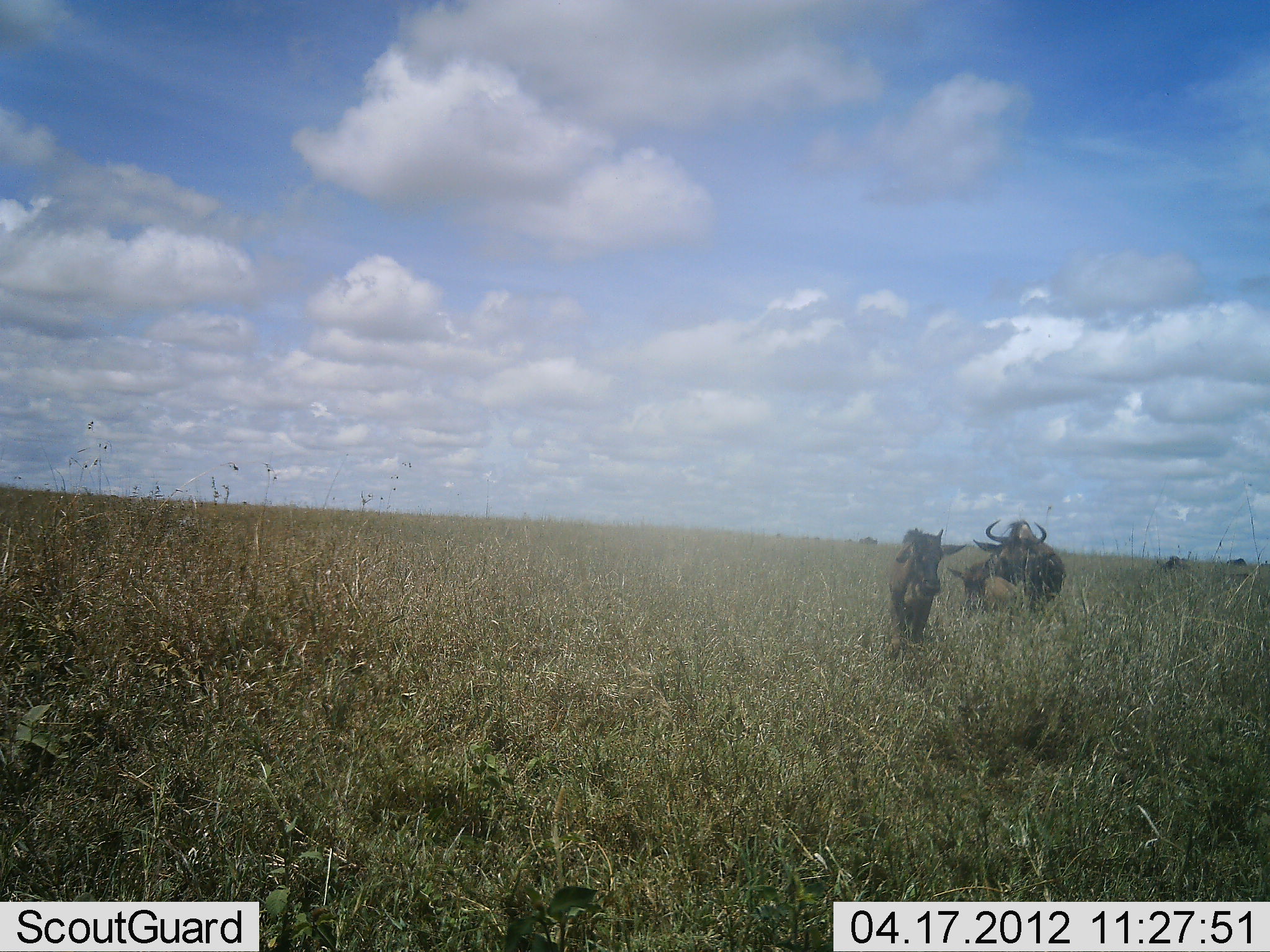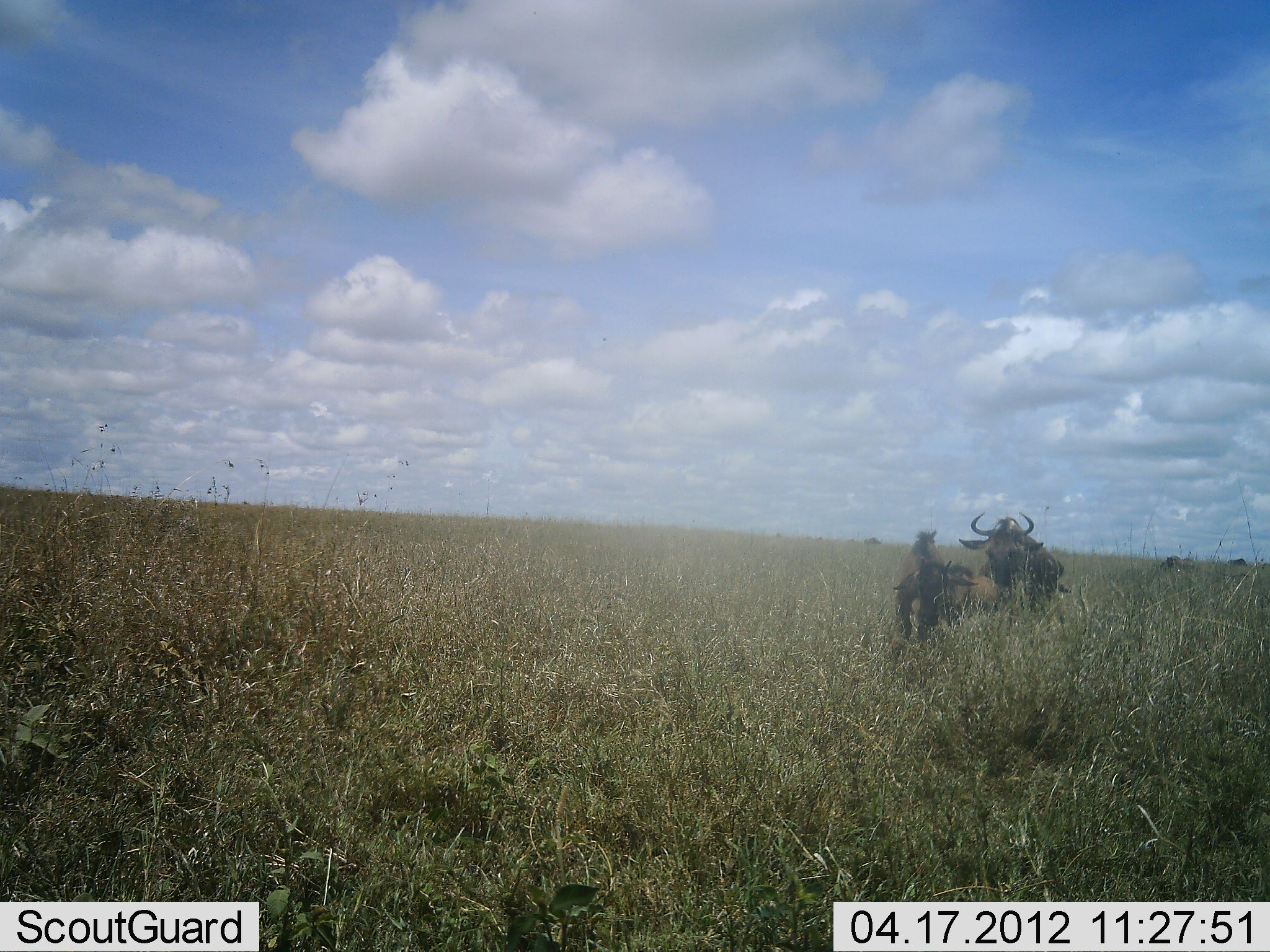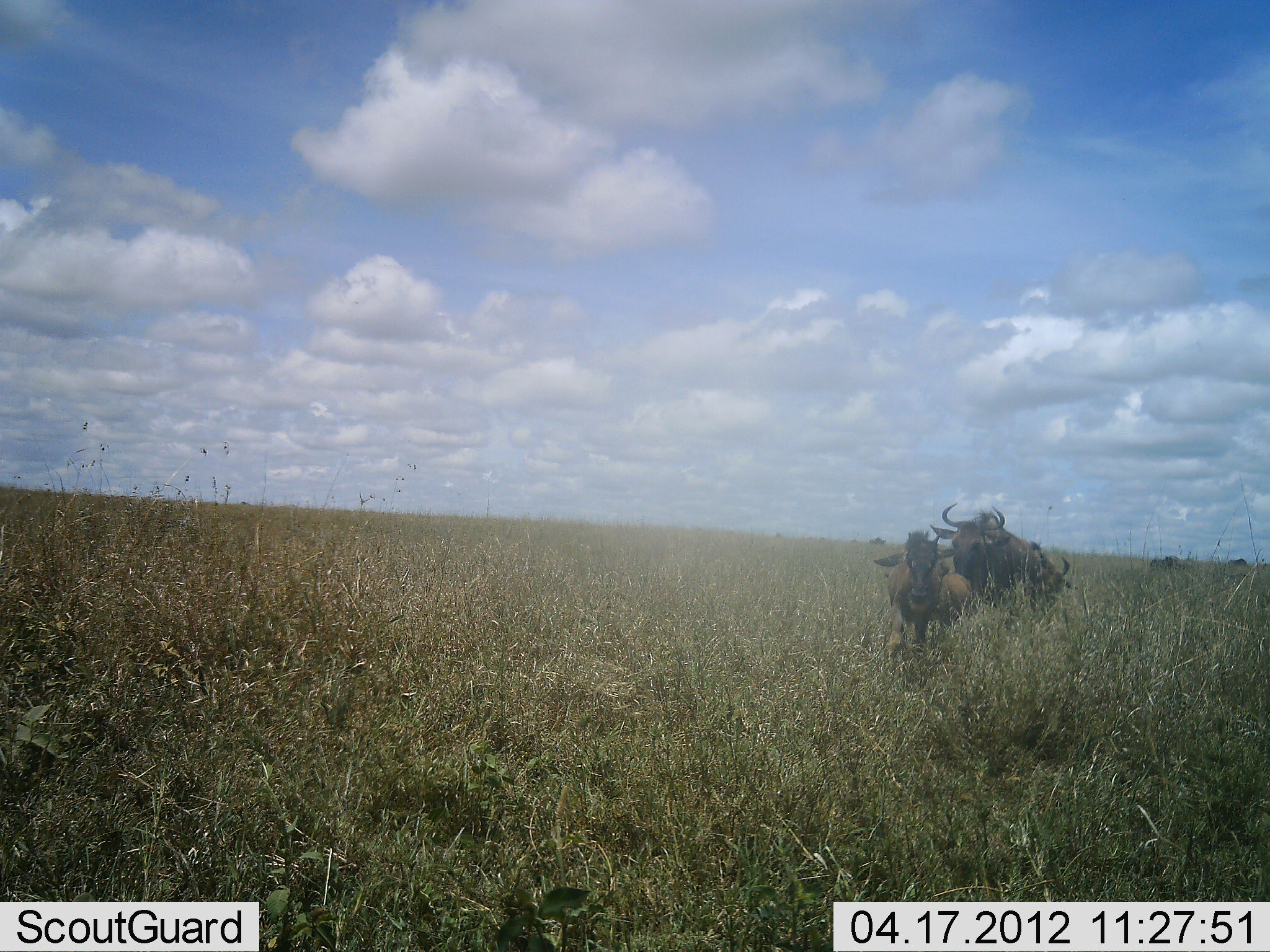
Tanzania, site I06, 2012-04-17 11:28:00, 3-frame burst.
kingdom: Animalia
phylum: Chordata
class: Mammalia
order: Artiodactyla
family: Bovidae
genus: Connochaetes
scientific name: Connochaetes taurinus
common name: blue wildebeest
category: wildebeest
Wildebeest (blue wildebeest) (Connochaetes taurinus), count 3. Behavior (volunteer vote fractions): standing 21%, resting 0%, moving 86%, interacting 0%. Young present (vote fraction): 38%. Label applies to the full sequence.